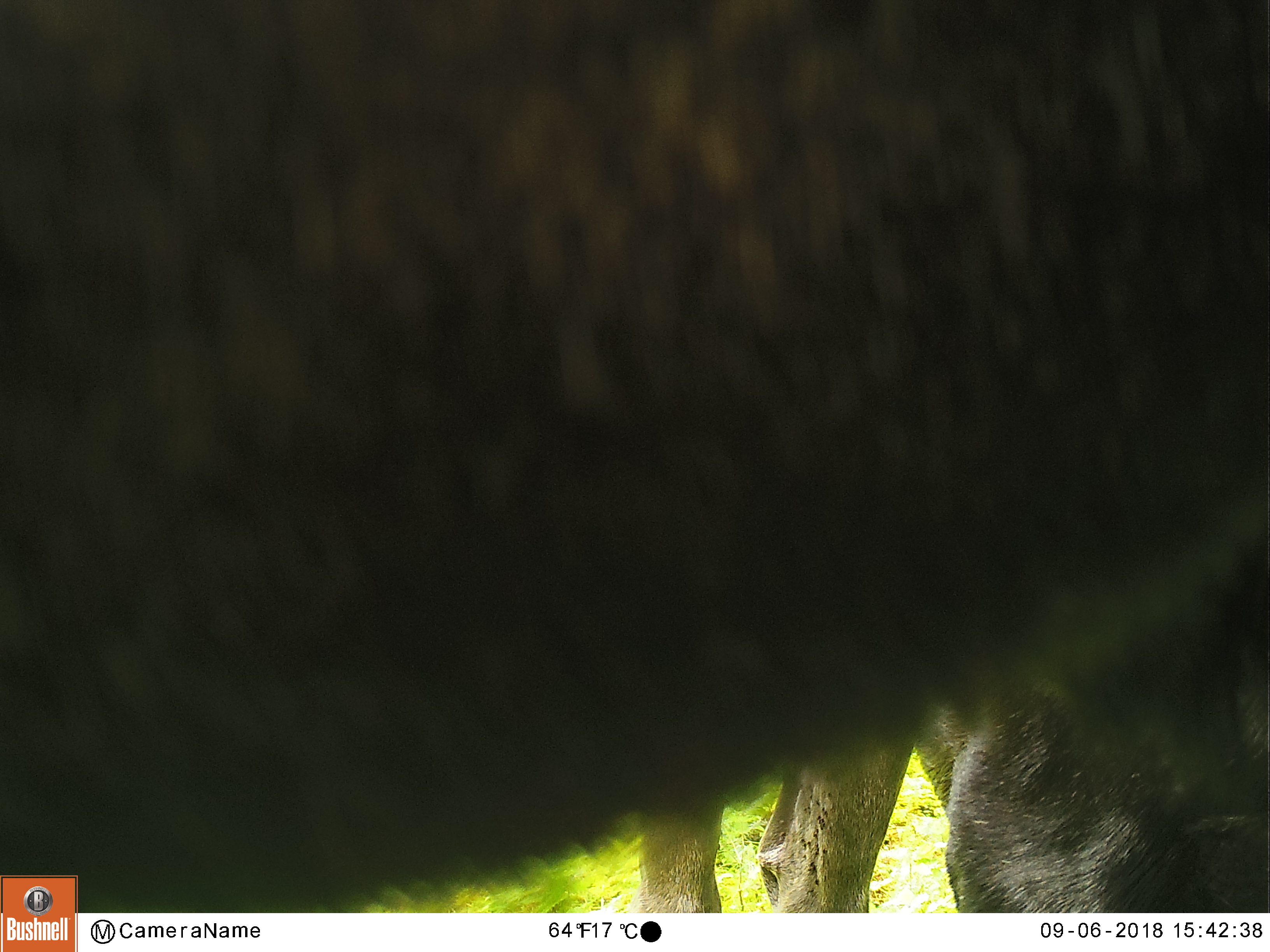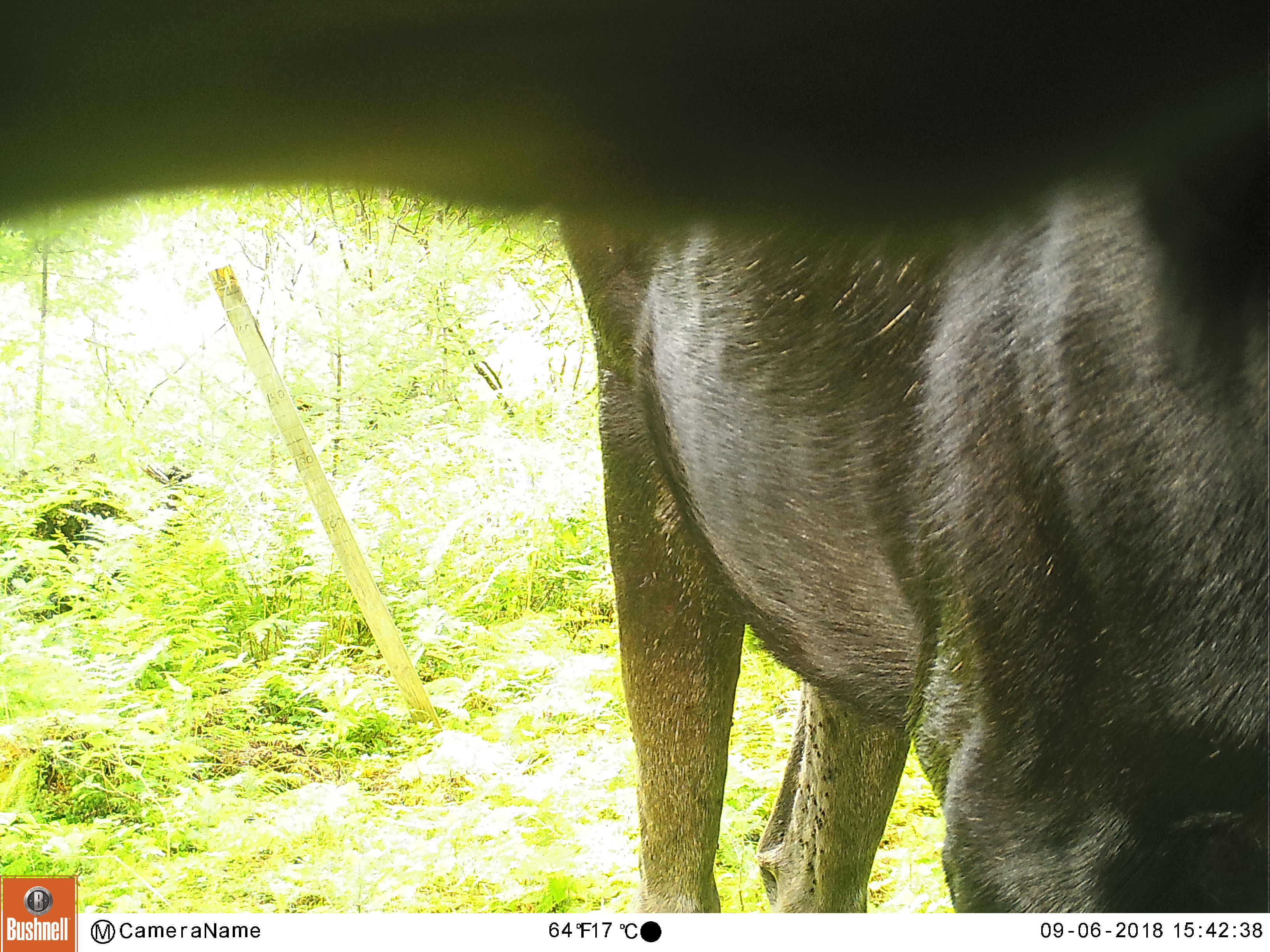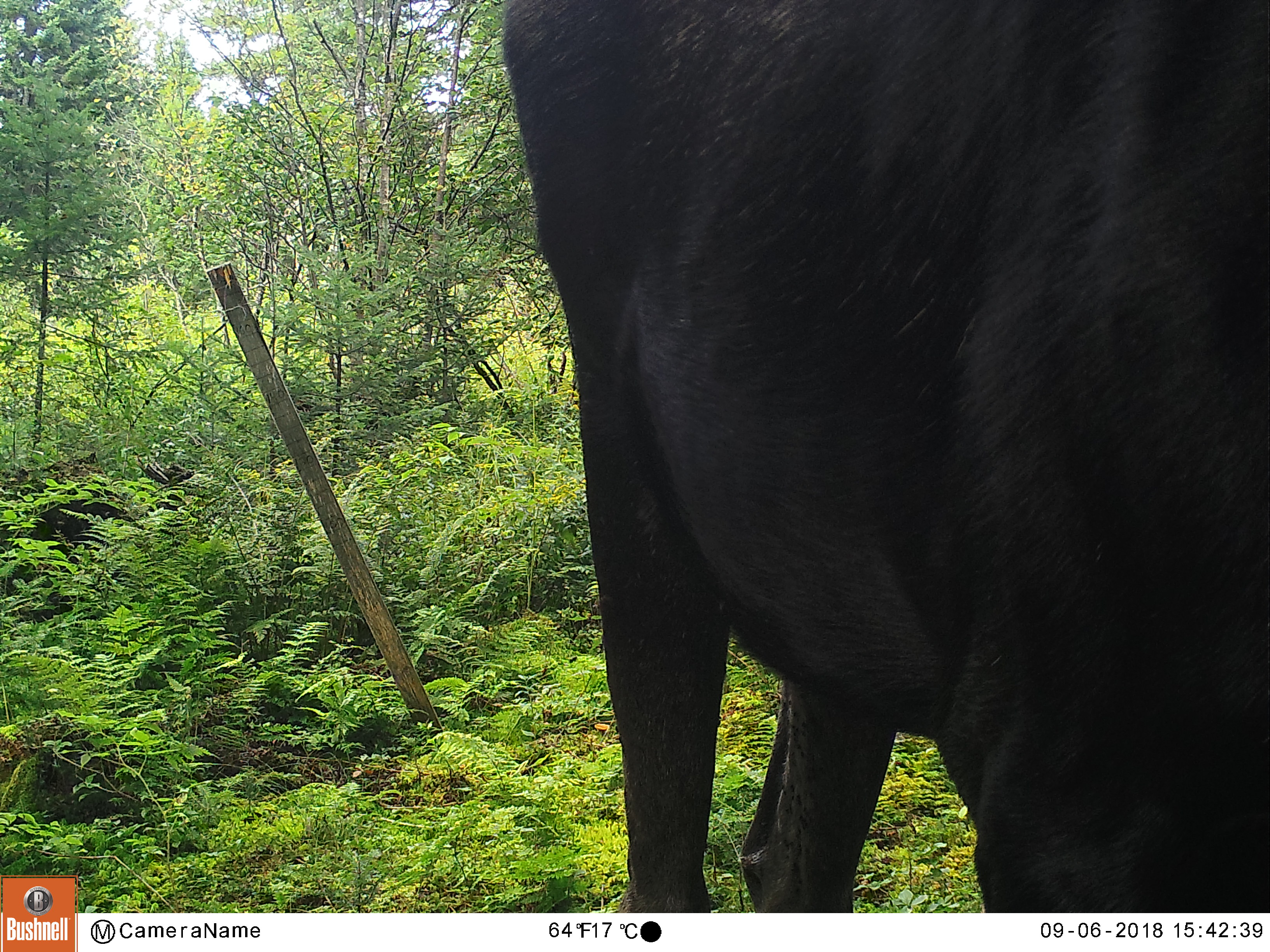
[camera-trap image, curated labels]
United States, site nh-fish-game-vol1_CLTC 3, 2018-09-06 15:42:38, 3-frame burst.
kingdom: Animalia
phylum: Chordata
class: Mammalia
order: Artiodactyla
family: Cervidae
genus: Alces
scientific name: Alces alces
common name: moose